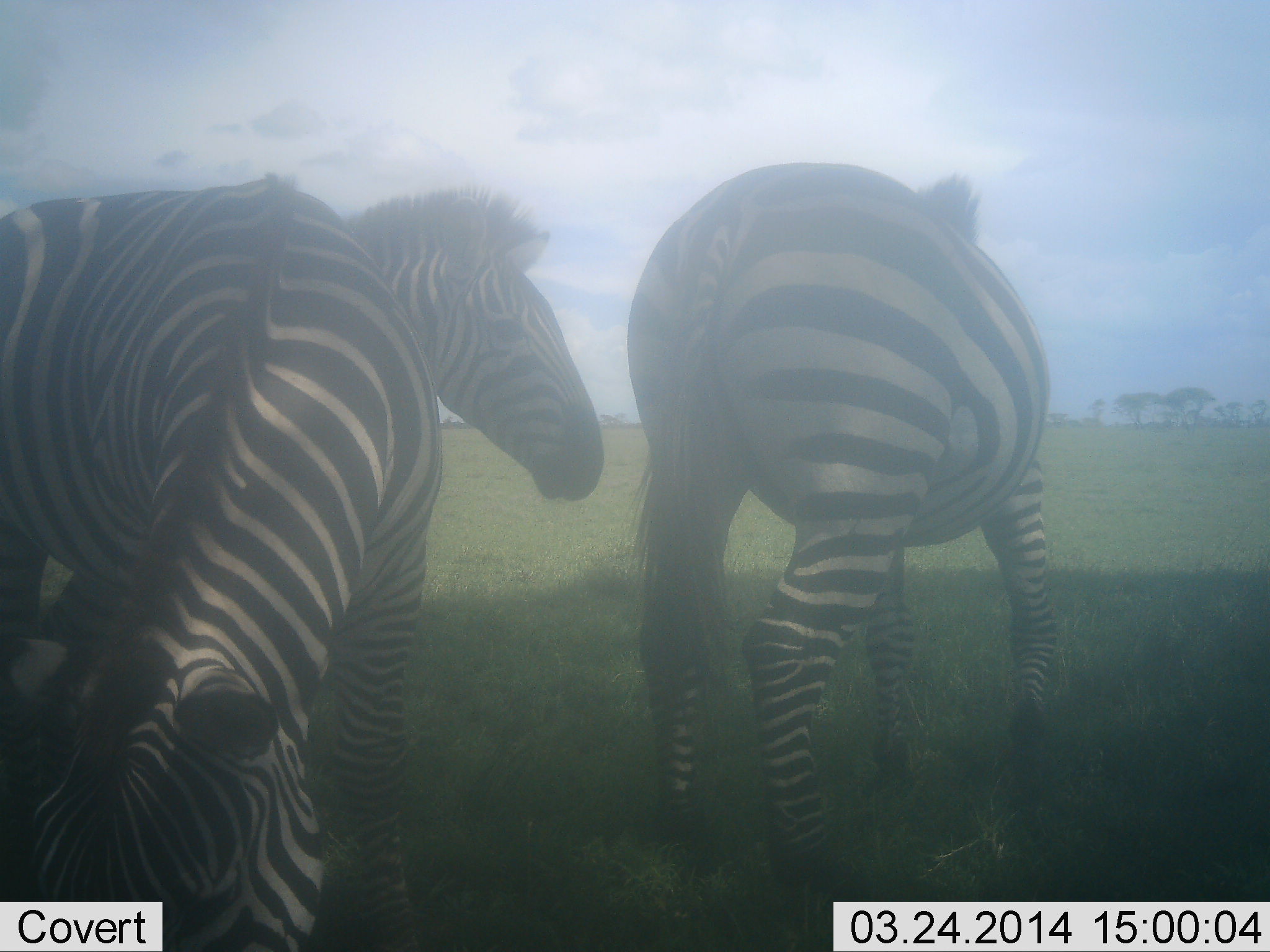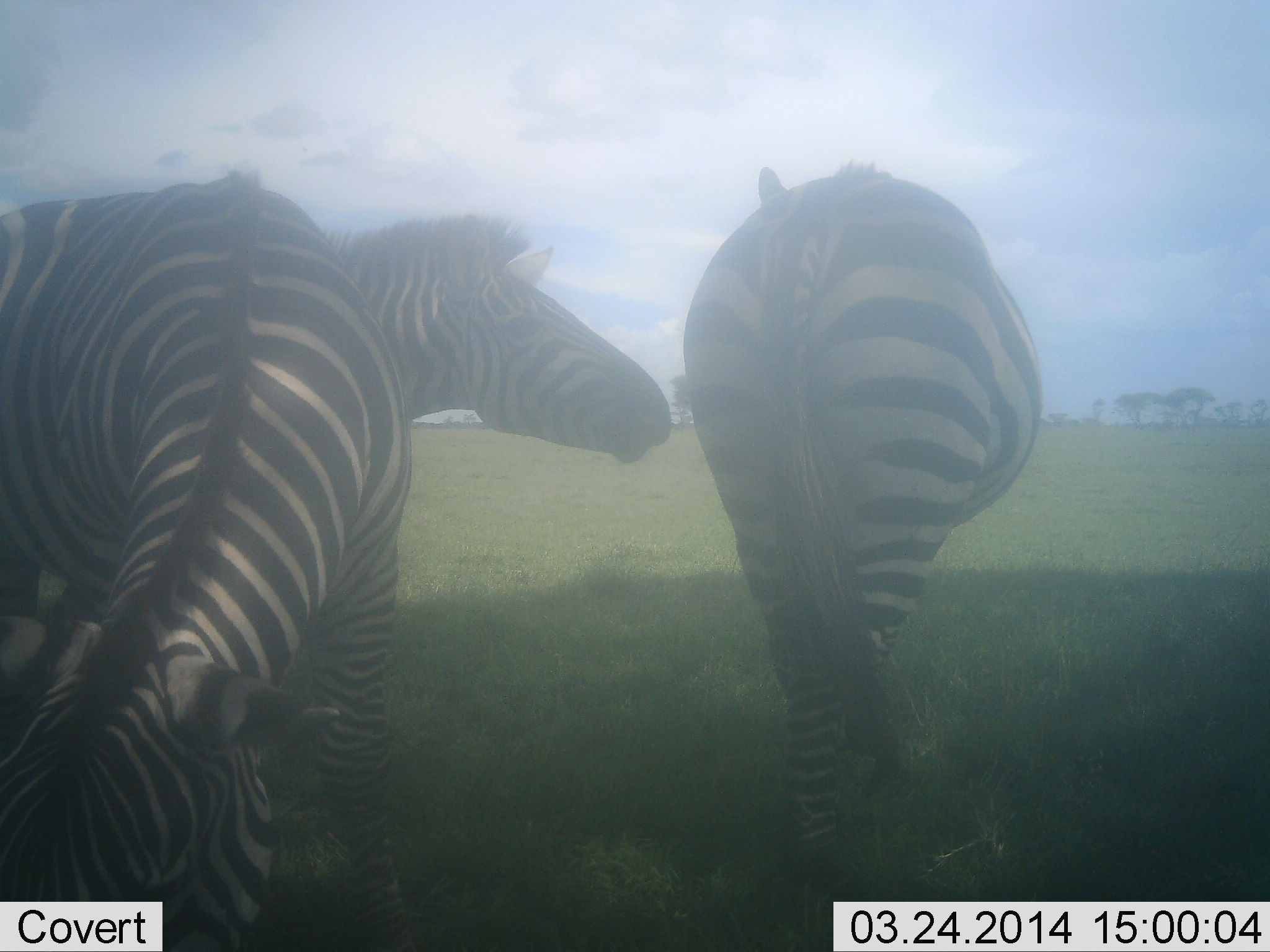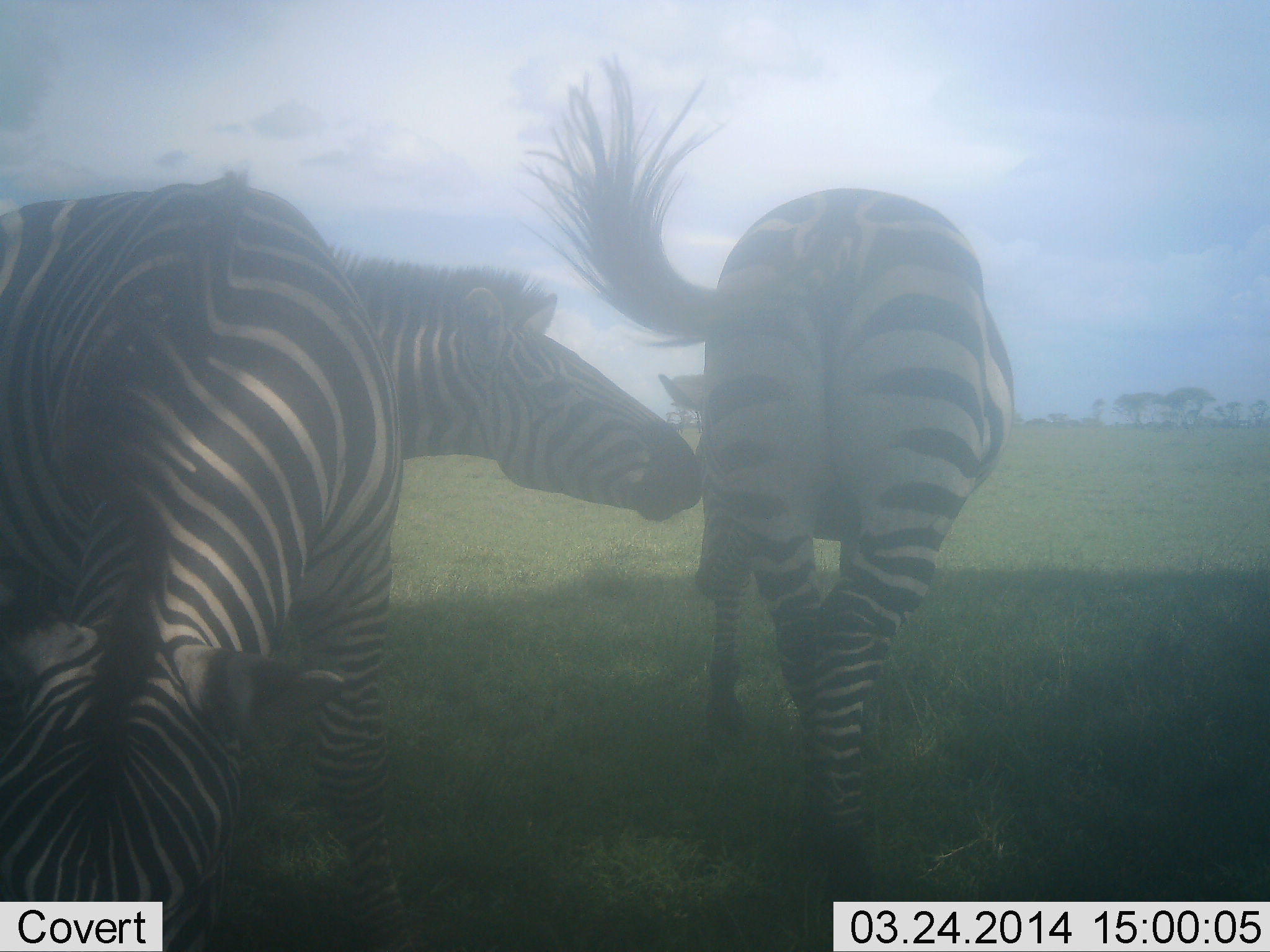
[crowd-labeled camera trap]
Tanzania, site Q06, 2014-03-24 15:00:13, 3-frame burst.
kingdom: Animalia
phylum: Chordata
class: Mammalia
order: Perissodactyla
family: Equidae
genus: Equus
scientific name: Equus quagga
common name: plains zebra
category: zebra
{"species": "zebra (plains zebra) (Equus quagga)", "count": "3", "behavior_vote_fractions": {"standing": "70%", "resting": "0%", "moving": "20%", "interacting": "70%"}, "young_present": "0%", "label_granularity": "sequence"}